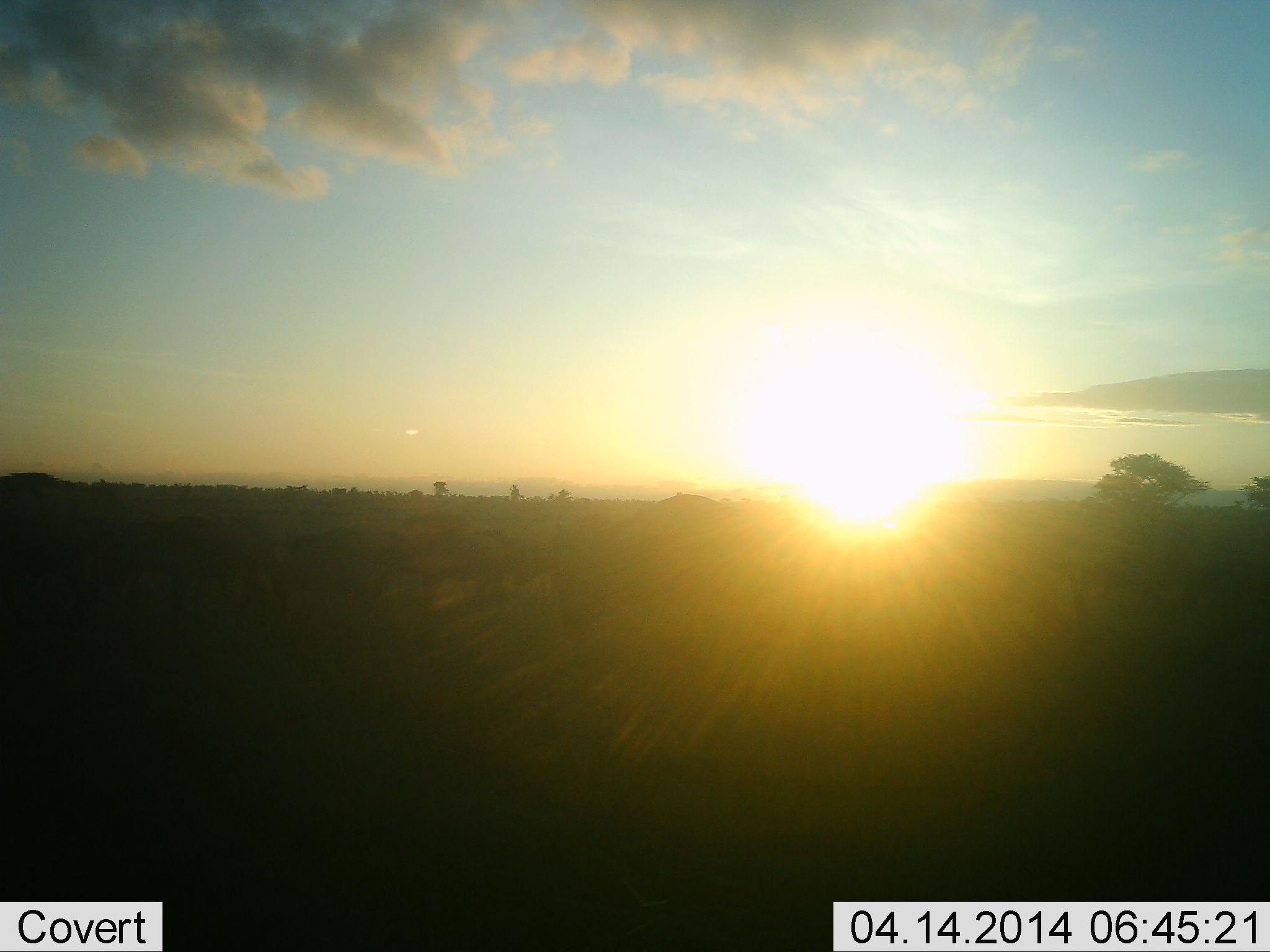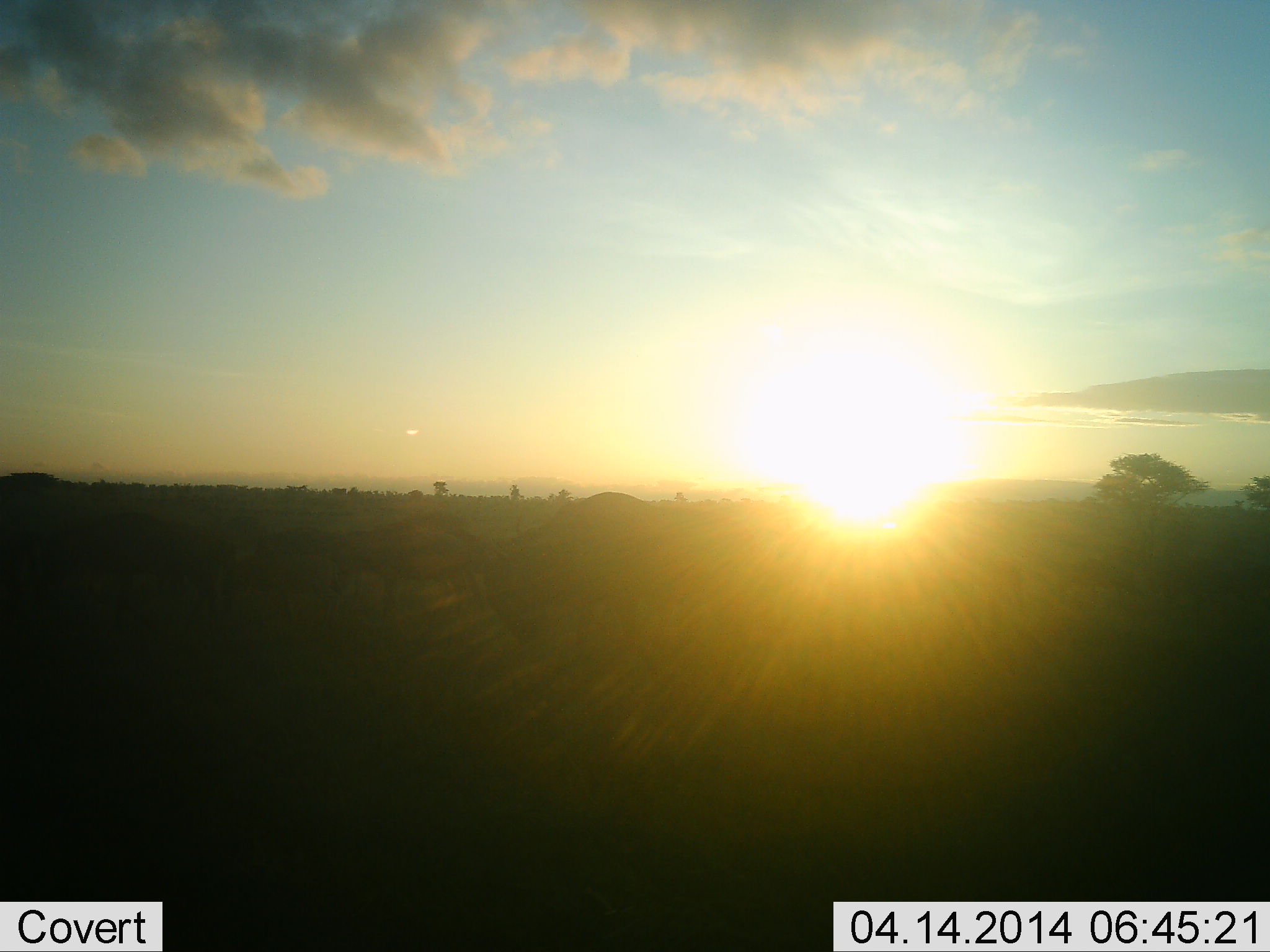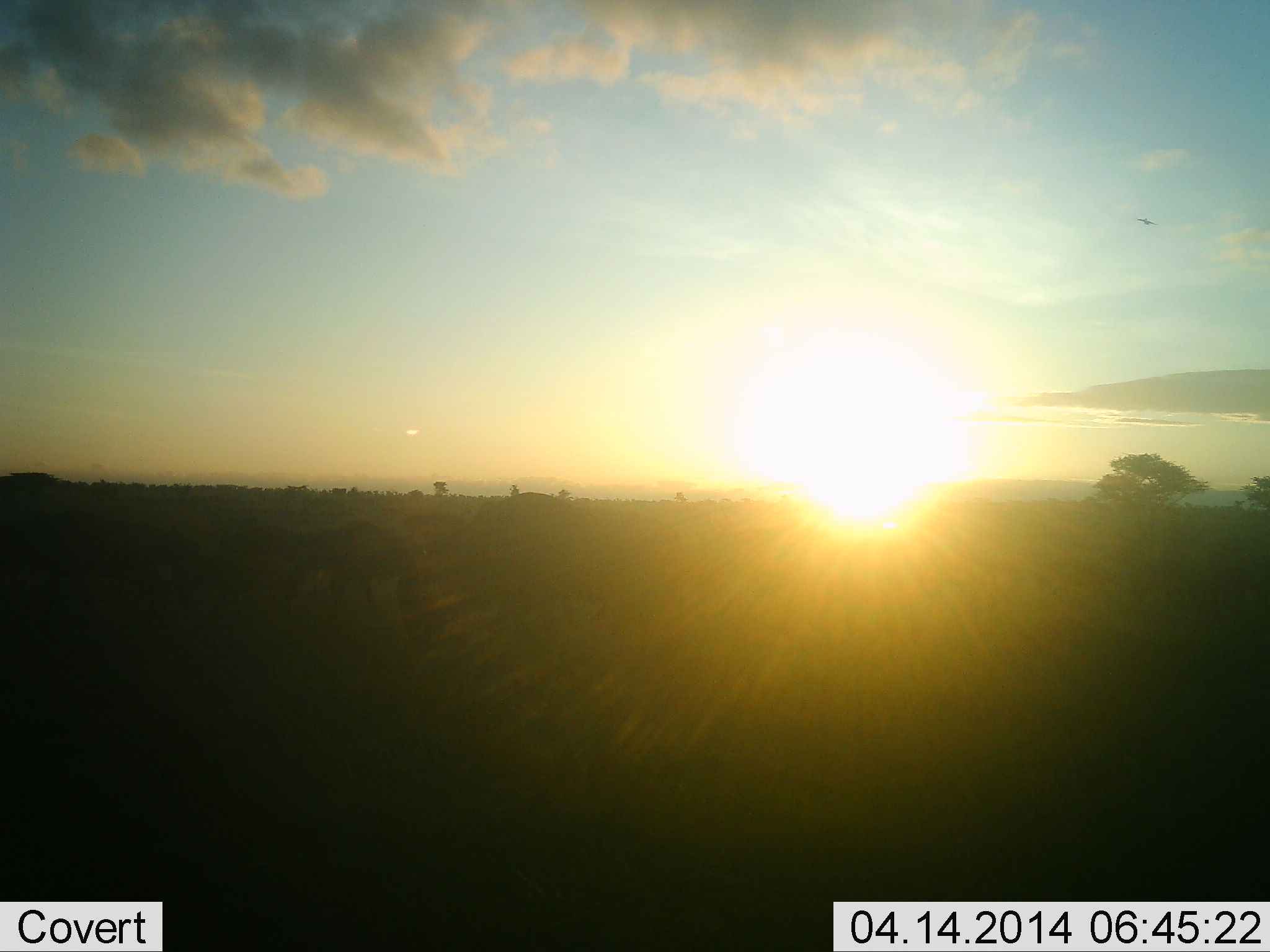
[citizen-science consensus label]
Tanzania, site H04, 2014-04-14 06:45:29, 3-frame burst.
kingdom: Animalia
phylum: Chordata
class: Mammalia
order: Artiodactyla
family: Bovidae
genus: Connochaetes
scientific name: Connochaetes taurinus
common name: blue wildebeest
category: wildebeest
Wildebeest (blue wildebeest) (Connochaetes taurinus), count 5. Behavior (volunteer vote fractions): standing 0%, resting 0%, moving 100%, interacting 0%. Young present (vote fraction): 0%. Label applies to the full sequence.